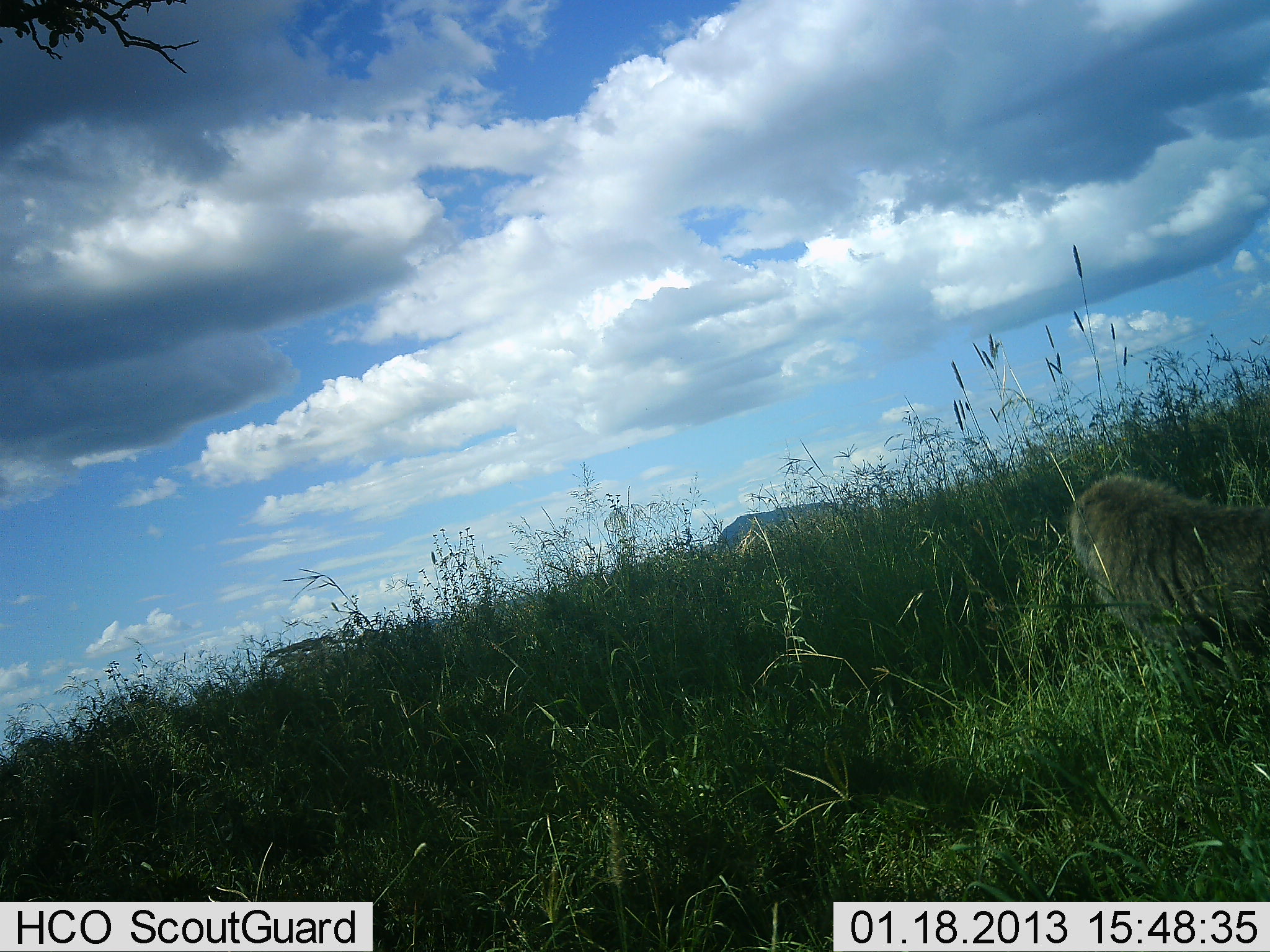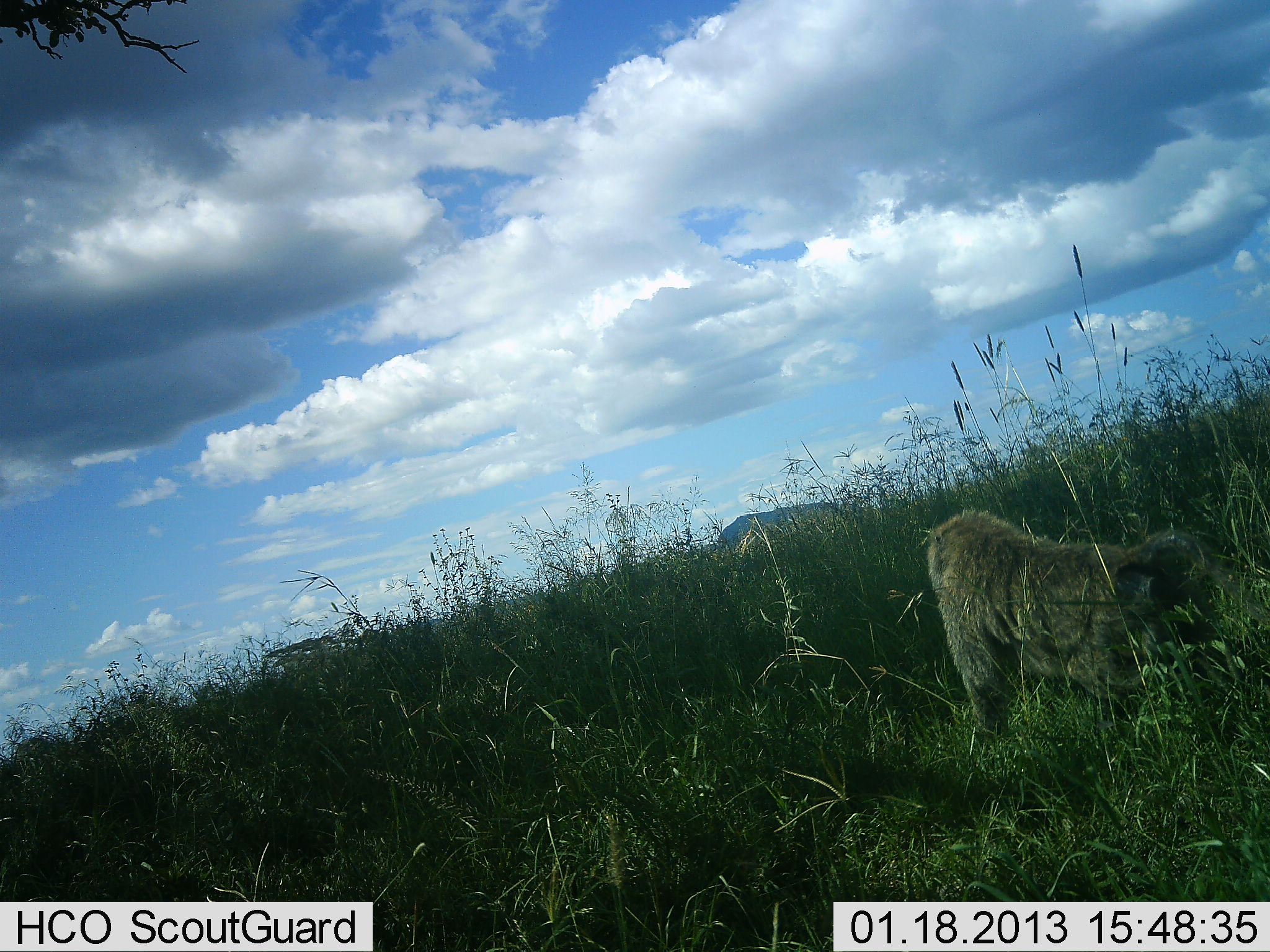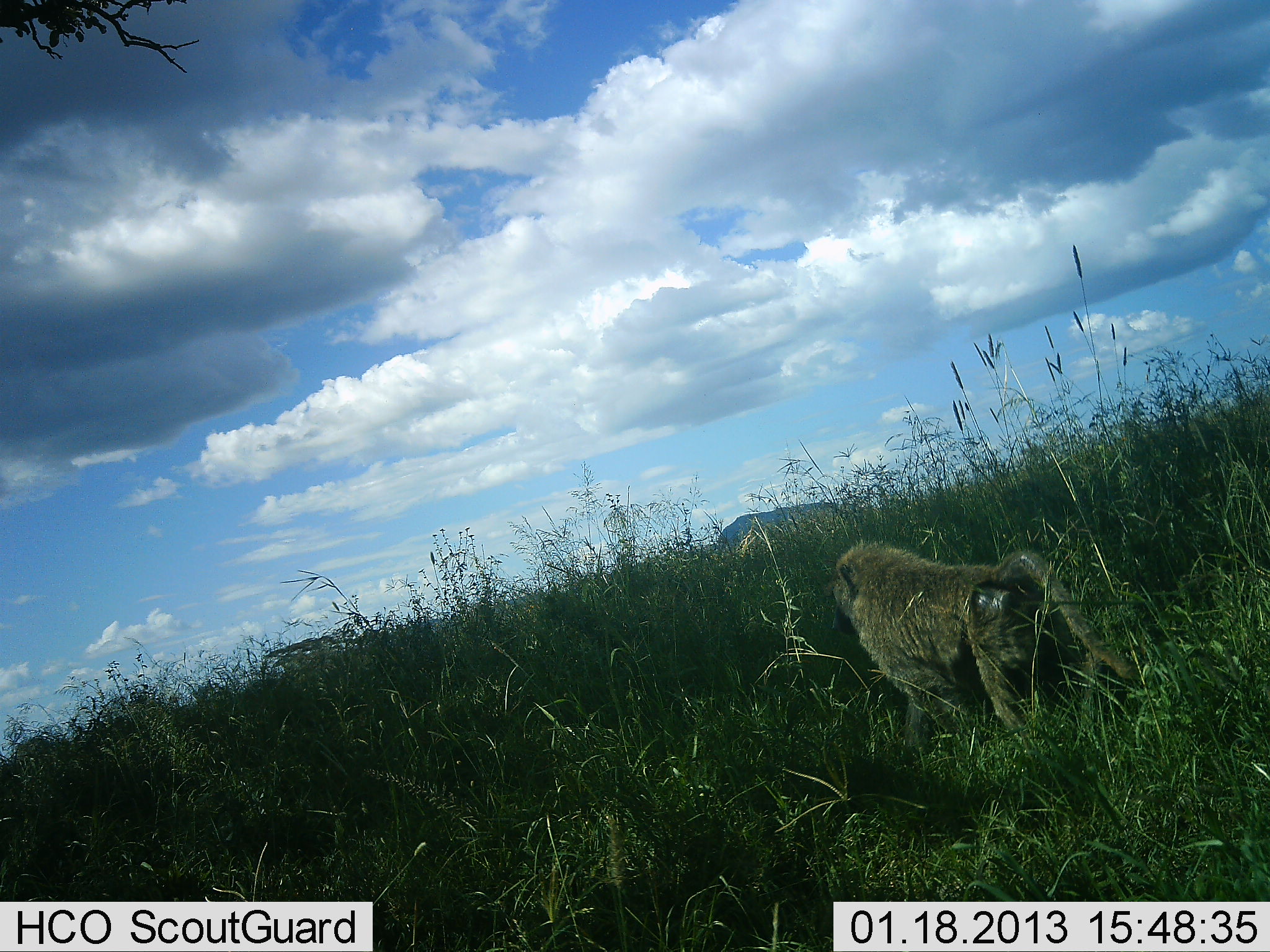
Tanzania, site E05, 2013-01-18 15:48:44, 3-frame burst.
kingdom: Animalia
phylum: Chordata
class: Mammalia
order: Primates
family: Cercopithecidae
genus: Papio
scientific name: Papio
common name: baboon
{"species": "baboon (Papio)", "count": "1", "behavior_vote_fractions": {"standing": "10%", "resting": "0%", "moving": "90%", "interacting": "0%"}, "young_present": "0%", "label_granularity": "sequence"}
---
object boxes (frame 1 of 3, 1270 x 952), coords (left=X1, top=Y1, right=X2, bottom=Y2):
animal: (left=1066, top=468, right=1270, bottom=675)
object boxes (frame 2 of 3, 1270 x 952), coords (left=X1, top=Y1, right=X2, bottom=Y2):
animal: (left=922, top=507, right=1259, bottom=751)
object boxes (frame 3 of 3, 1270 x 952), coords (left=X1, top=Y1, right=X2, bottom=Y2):
animal: (left=828, top=536, right=1144, bottom=765)